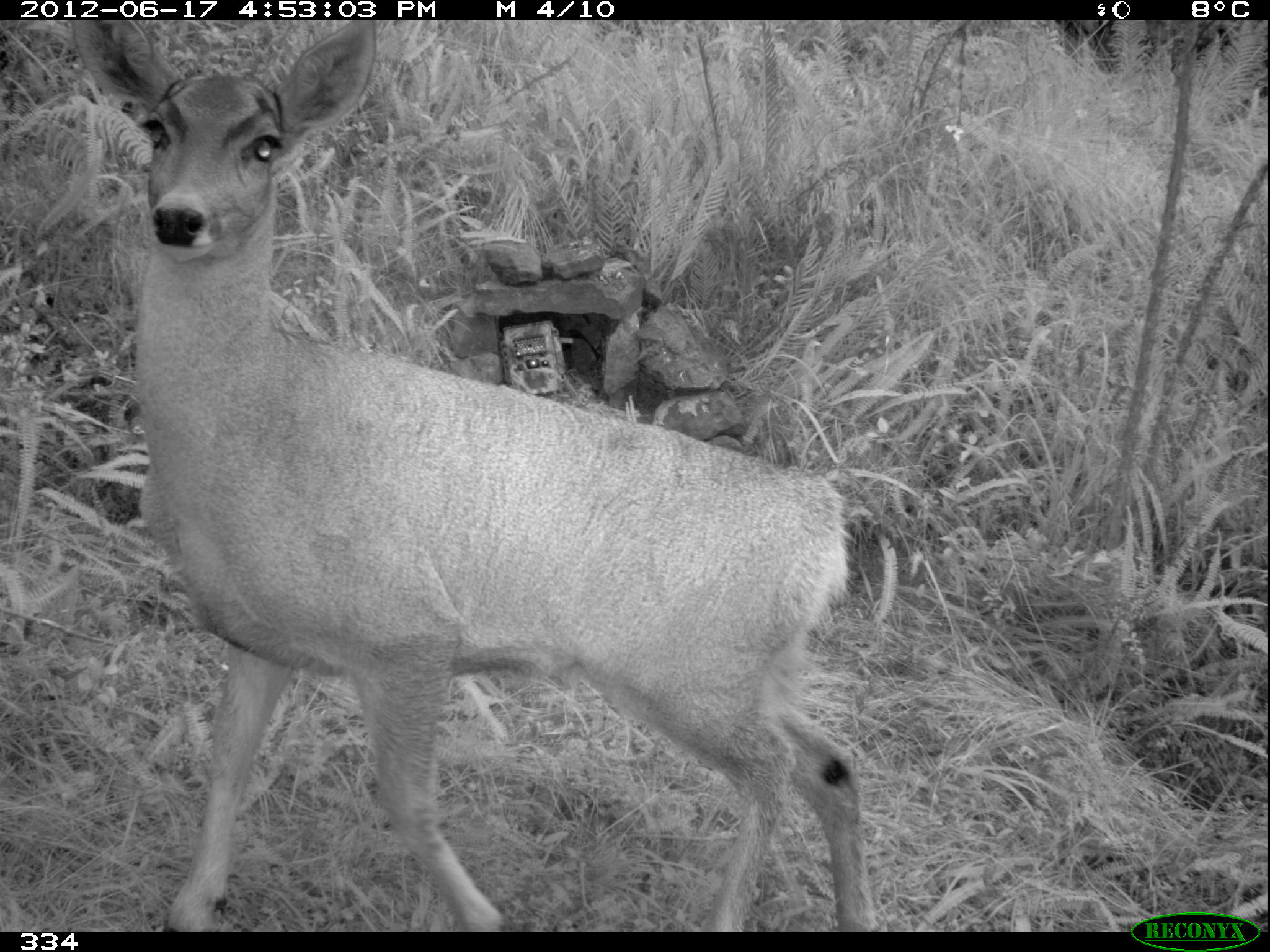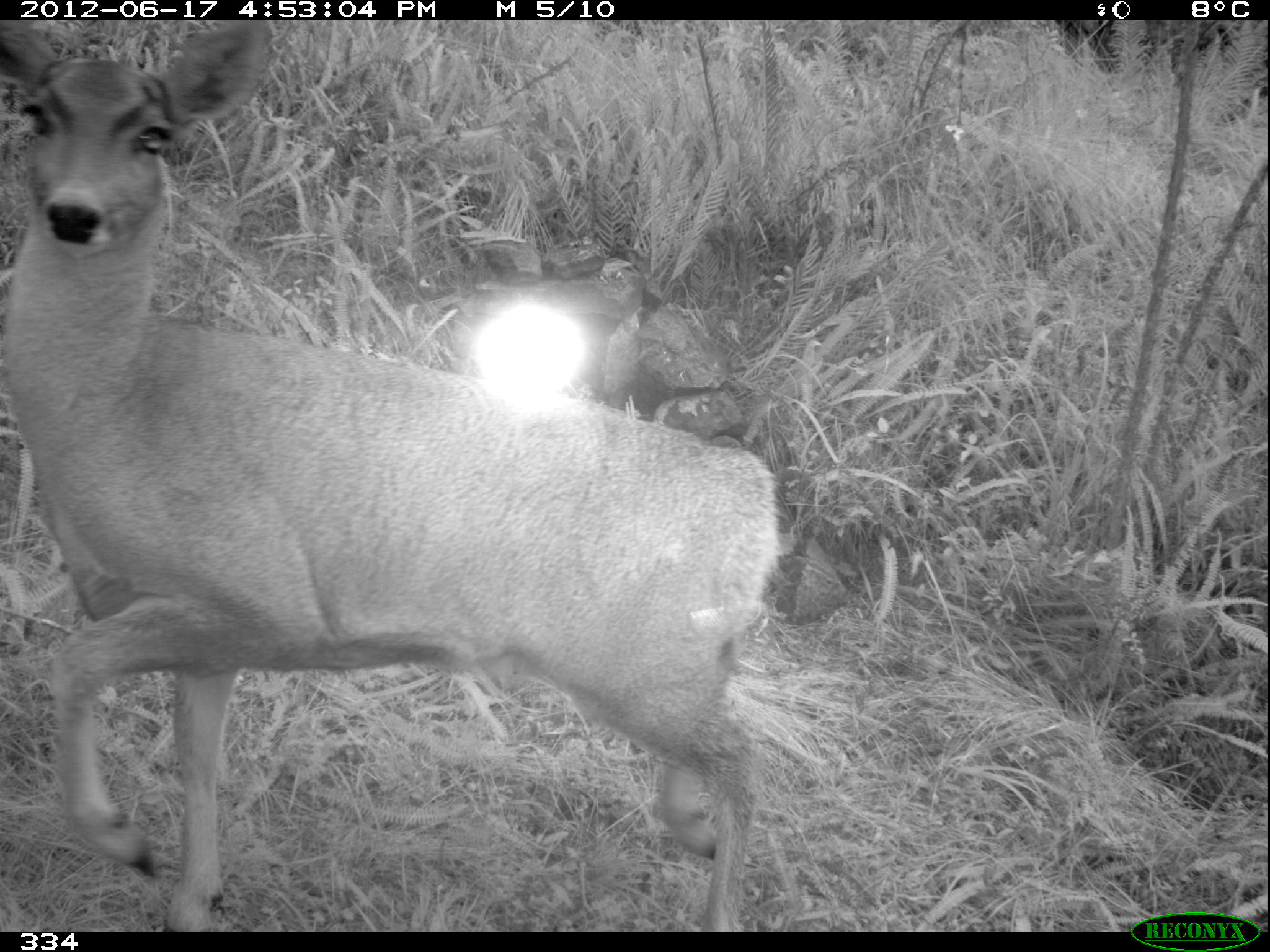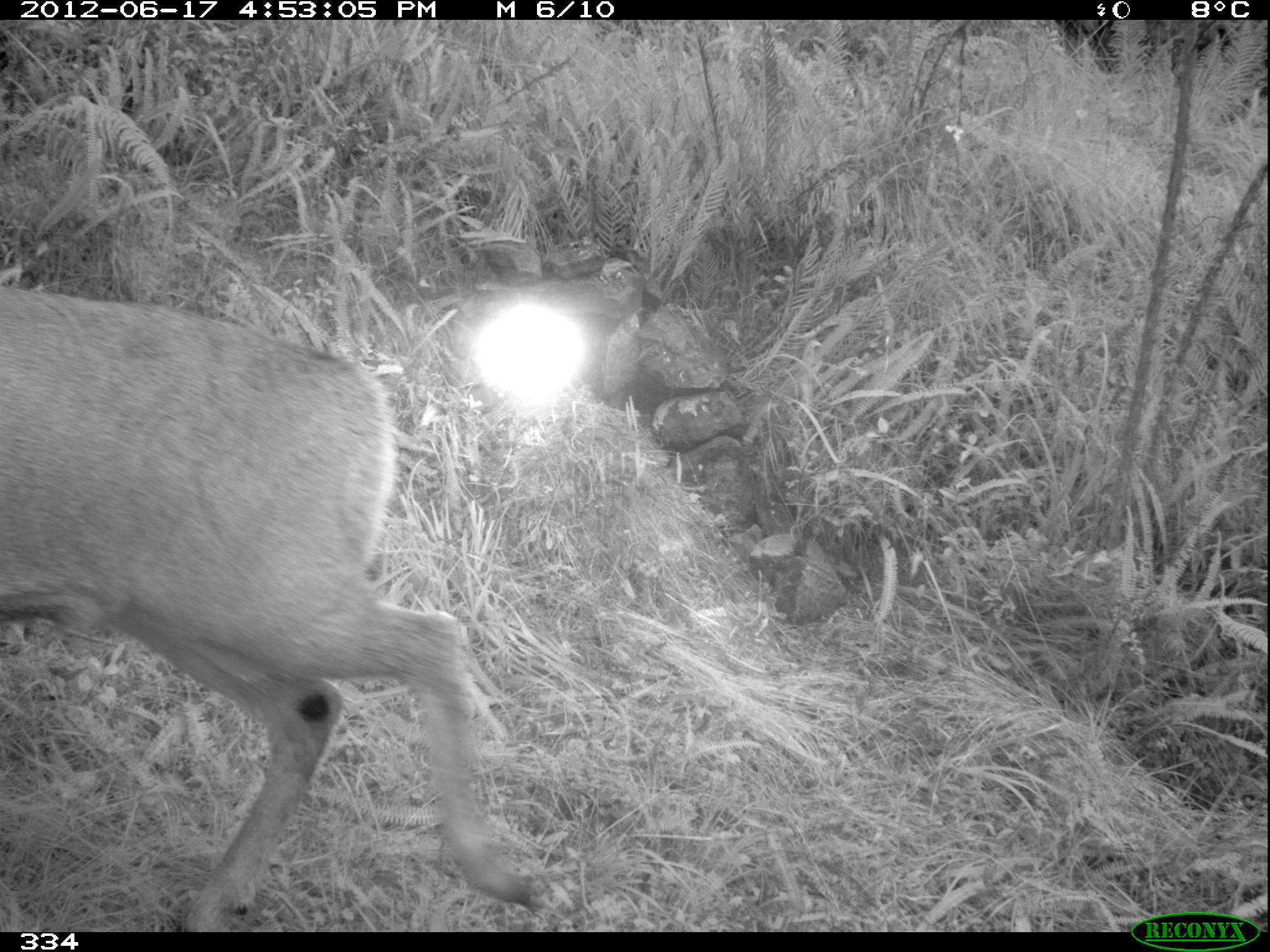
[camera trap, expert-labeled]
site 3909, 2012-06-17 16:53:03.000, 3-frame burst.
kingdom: Animalia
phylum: Chordata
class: Mammalia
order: Artiodactyla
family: Cervidae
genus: Hippocamelus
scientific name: Hippocamelus antisensis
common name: taruca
Hippocamelus antisensis (taruca).